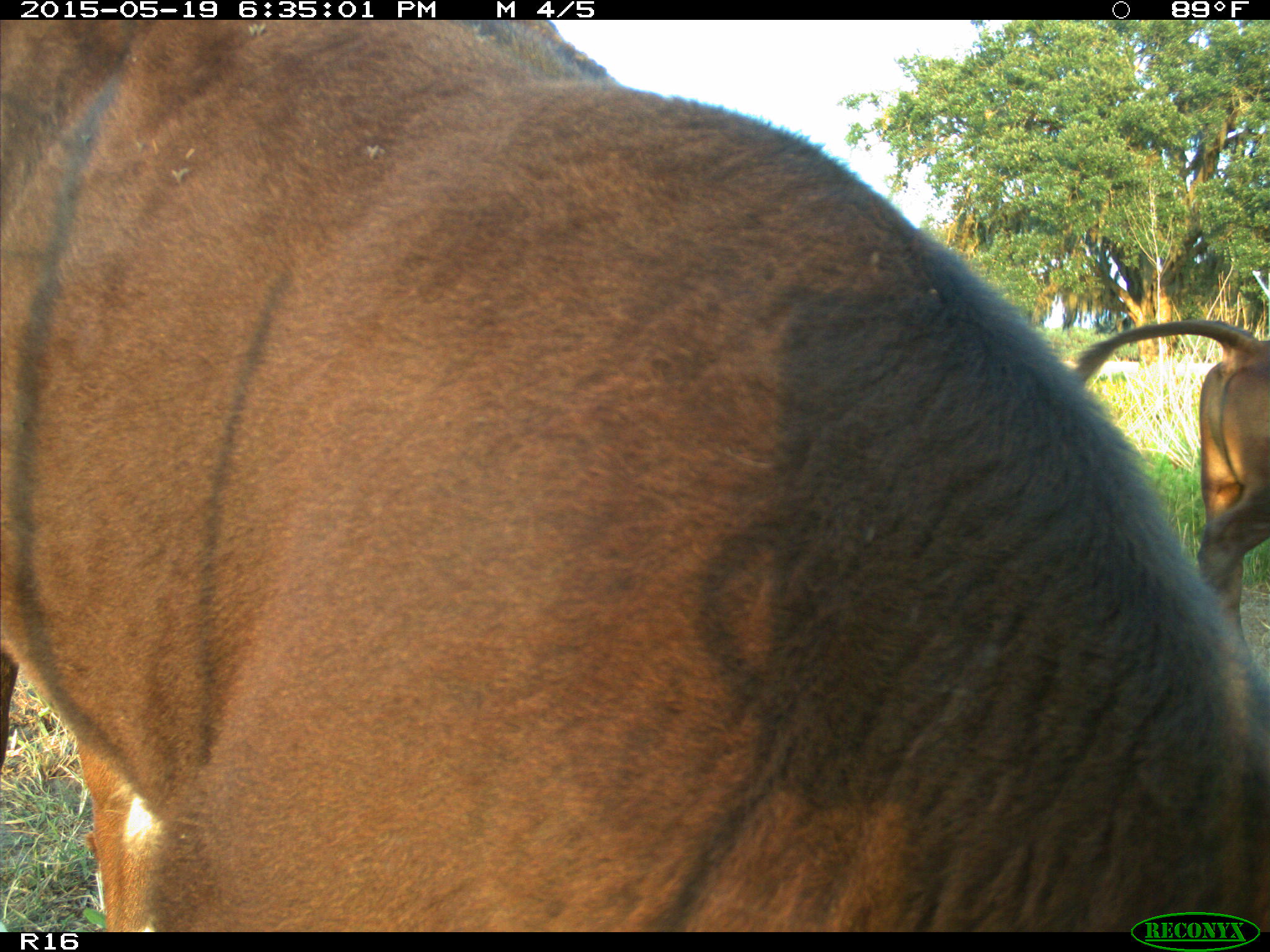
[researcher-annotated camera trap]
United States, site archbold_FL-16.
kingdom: Animalia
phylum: Chordata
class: Mammalia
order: Artiodactyla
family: Bovidae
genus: Bos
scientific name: Bos taurus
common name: domestic cow